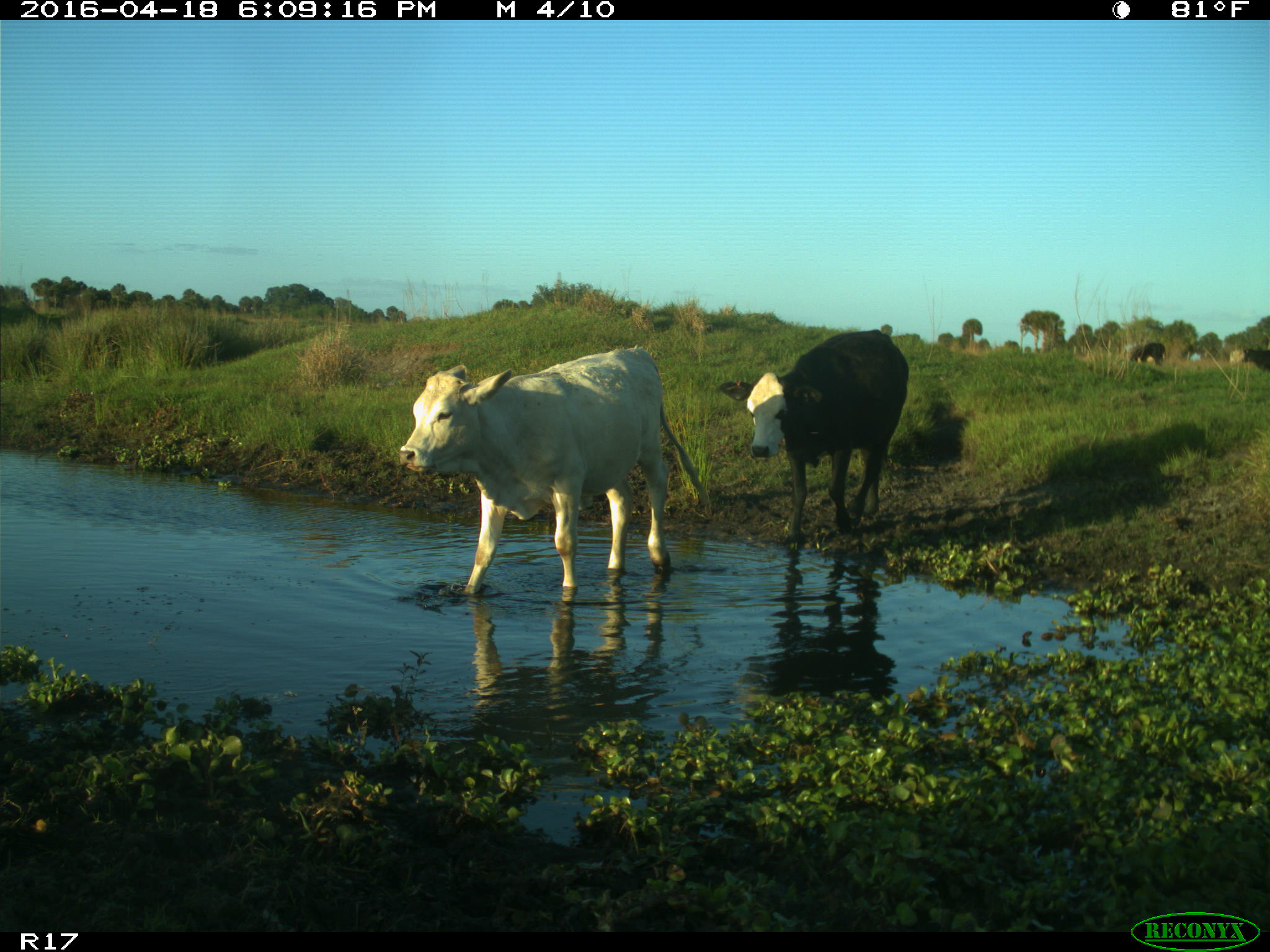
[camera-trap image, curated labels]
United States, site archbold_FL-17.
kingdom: Animalia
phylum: Chordata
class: Mammalia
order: Artiodactyla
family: Bovidae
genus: Bos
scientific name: Bos taurus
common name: domestic cow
Bos taurus (domestic cow).